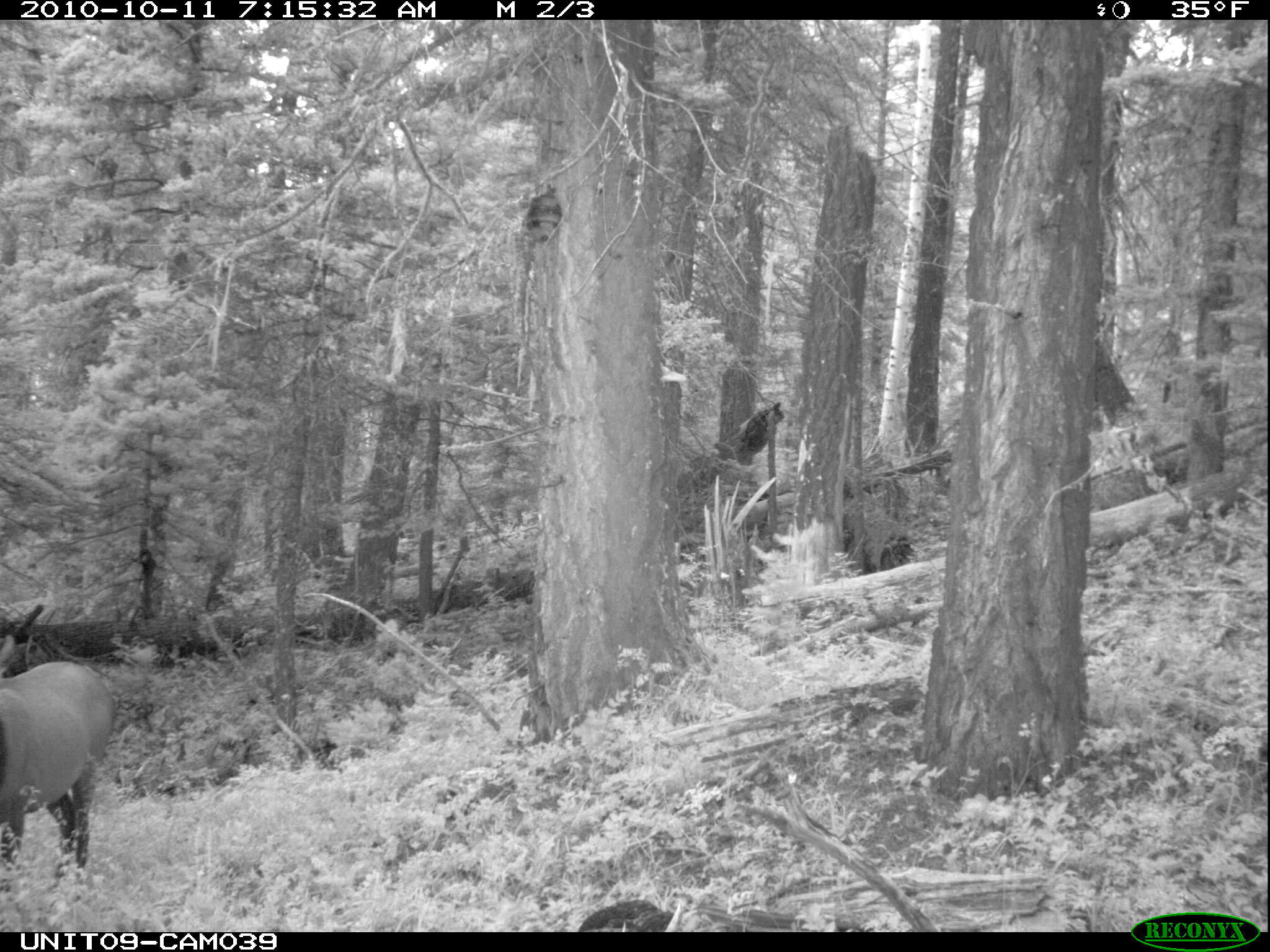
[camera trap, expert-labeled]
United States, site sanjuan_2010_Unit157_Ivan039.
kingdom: Animalia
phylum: Chordata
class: Mammalia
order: Artiodactyla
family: Cervidae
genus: Cervus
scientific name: Cervus elaphus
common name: red deer